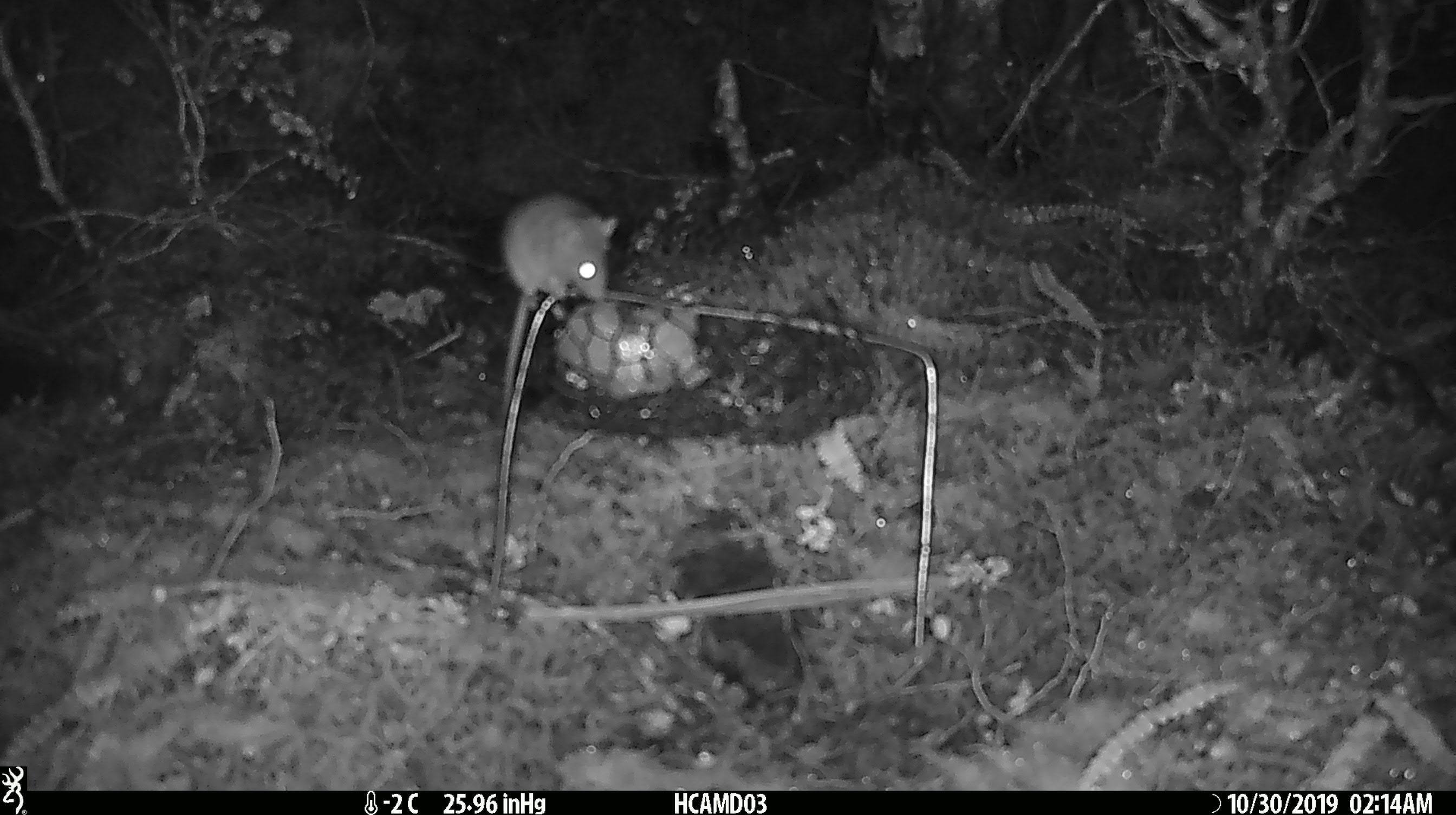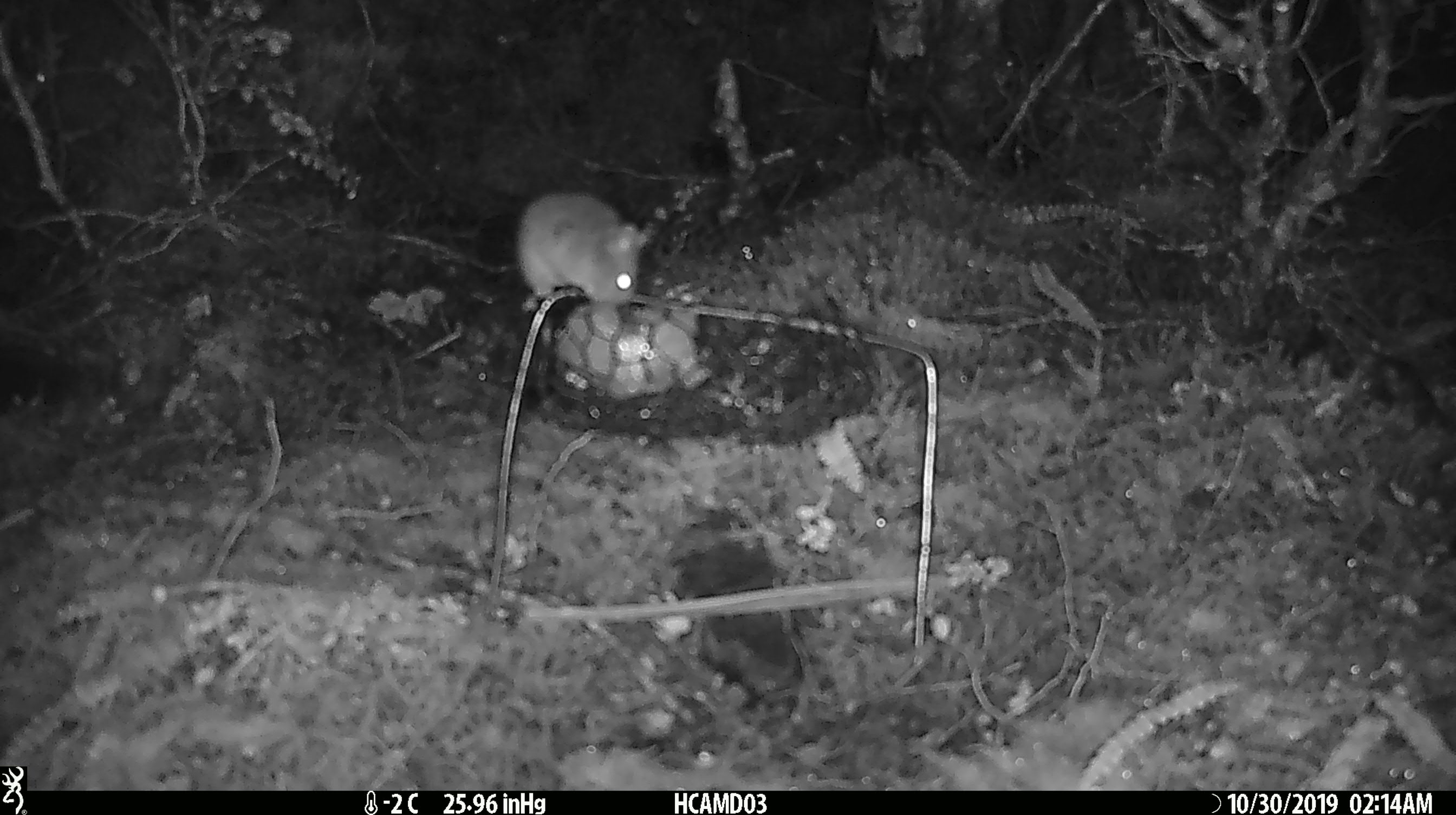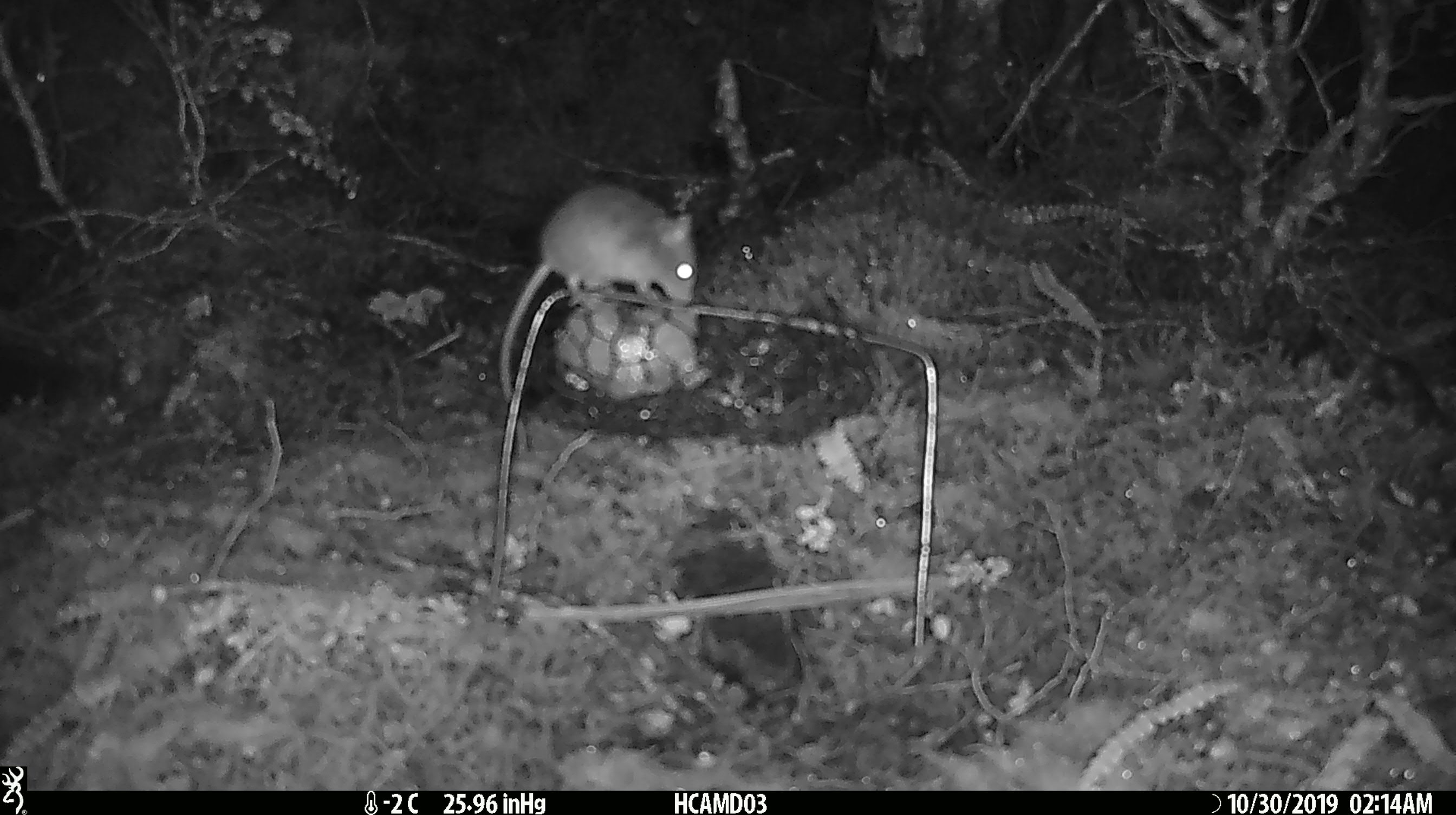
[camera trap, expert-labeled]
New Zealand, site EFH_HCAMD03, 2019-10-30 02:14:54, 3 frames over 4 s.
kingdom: Animalia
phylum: Chordata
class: Mammalia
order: Rodentia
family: Muridae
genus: Mus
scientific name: Mus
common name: mouse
Mouse (Mus).